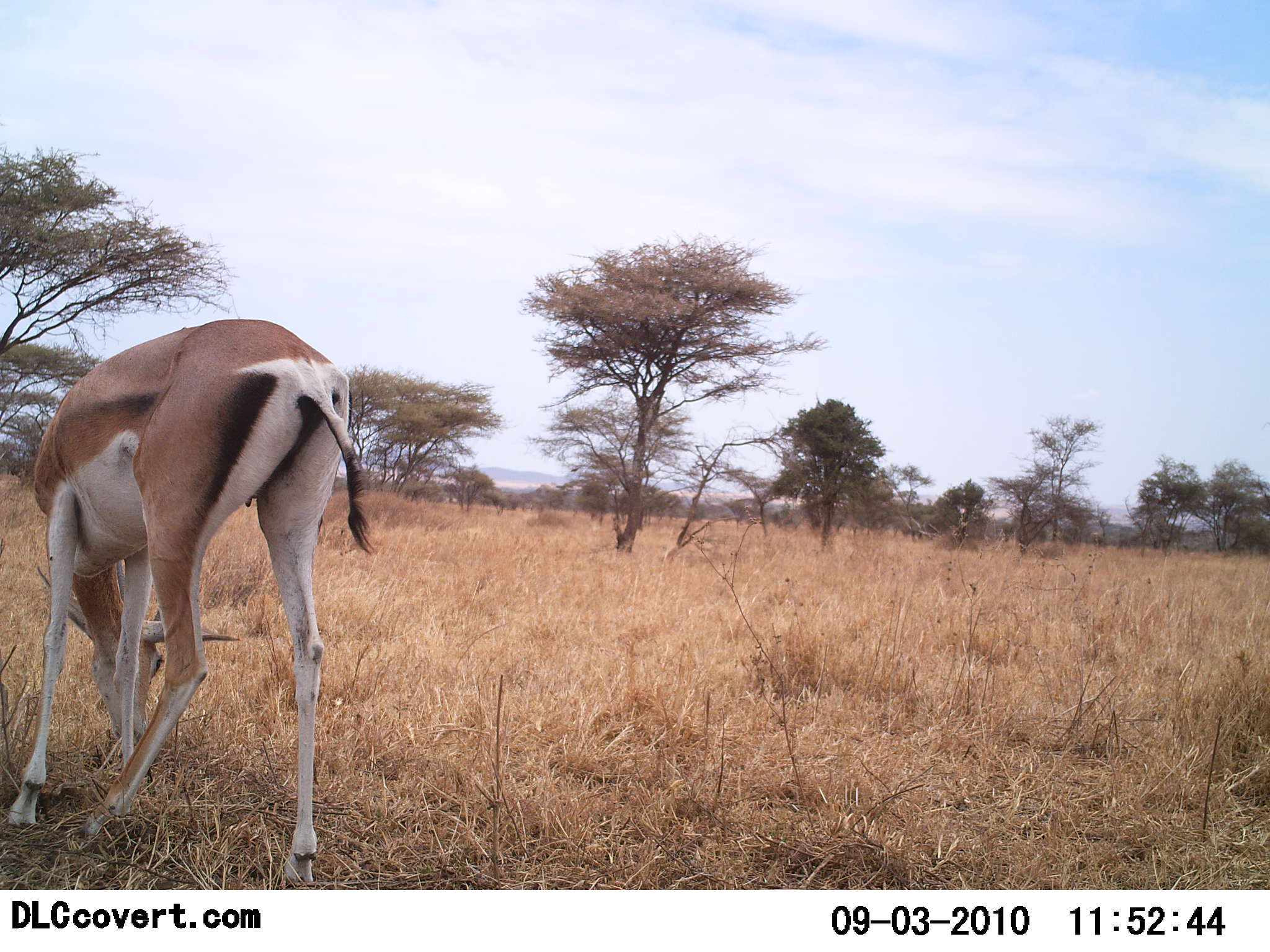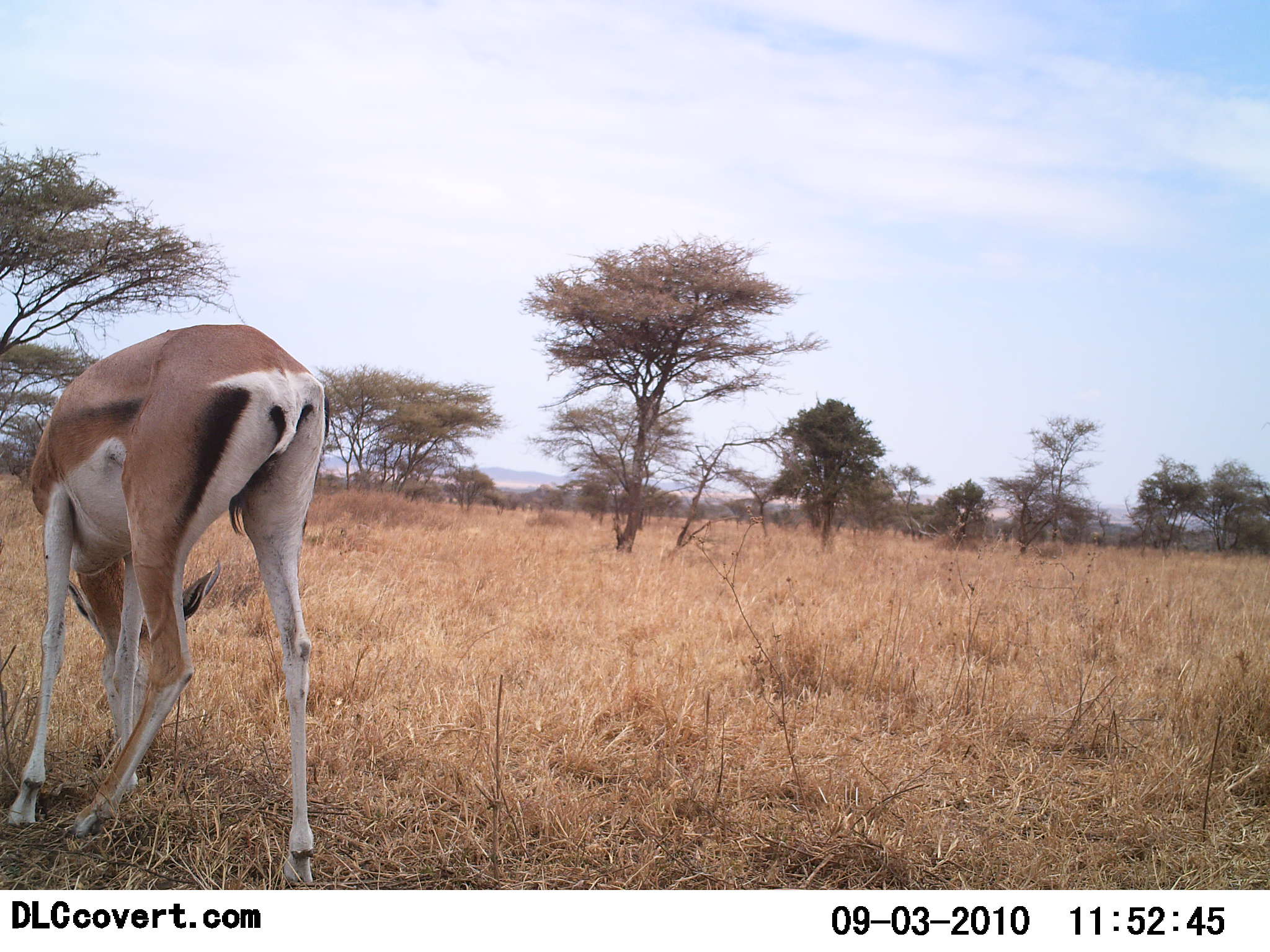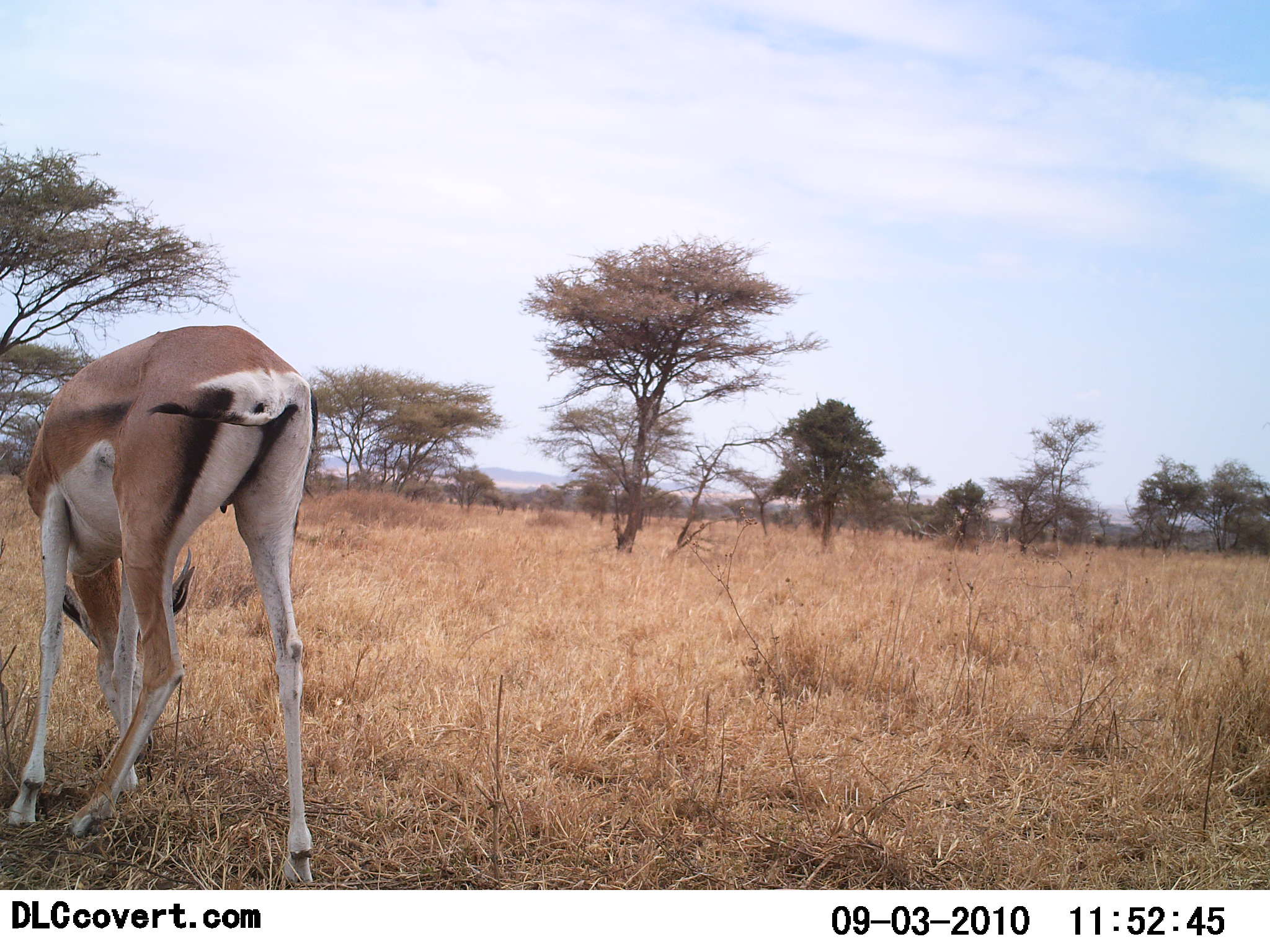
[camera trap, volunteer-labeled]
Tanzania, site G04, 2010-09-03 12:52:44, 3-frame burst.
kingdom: Animalia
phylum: Chordata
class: Mammalia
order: Artiodactyla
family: Bovidae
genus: Nanger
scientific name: Nanger granti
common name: grant's gazelle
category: gazellegrants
Gazellegrants (grant's gazelle) (Nanger granti), count 1. Behavior (volunteer vote fractions): standing 25%, resting 0%, moving 0%, interacting 0%. Young present (vote fraction): 0%. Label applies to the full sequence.